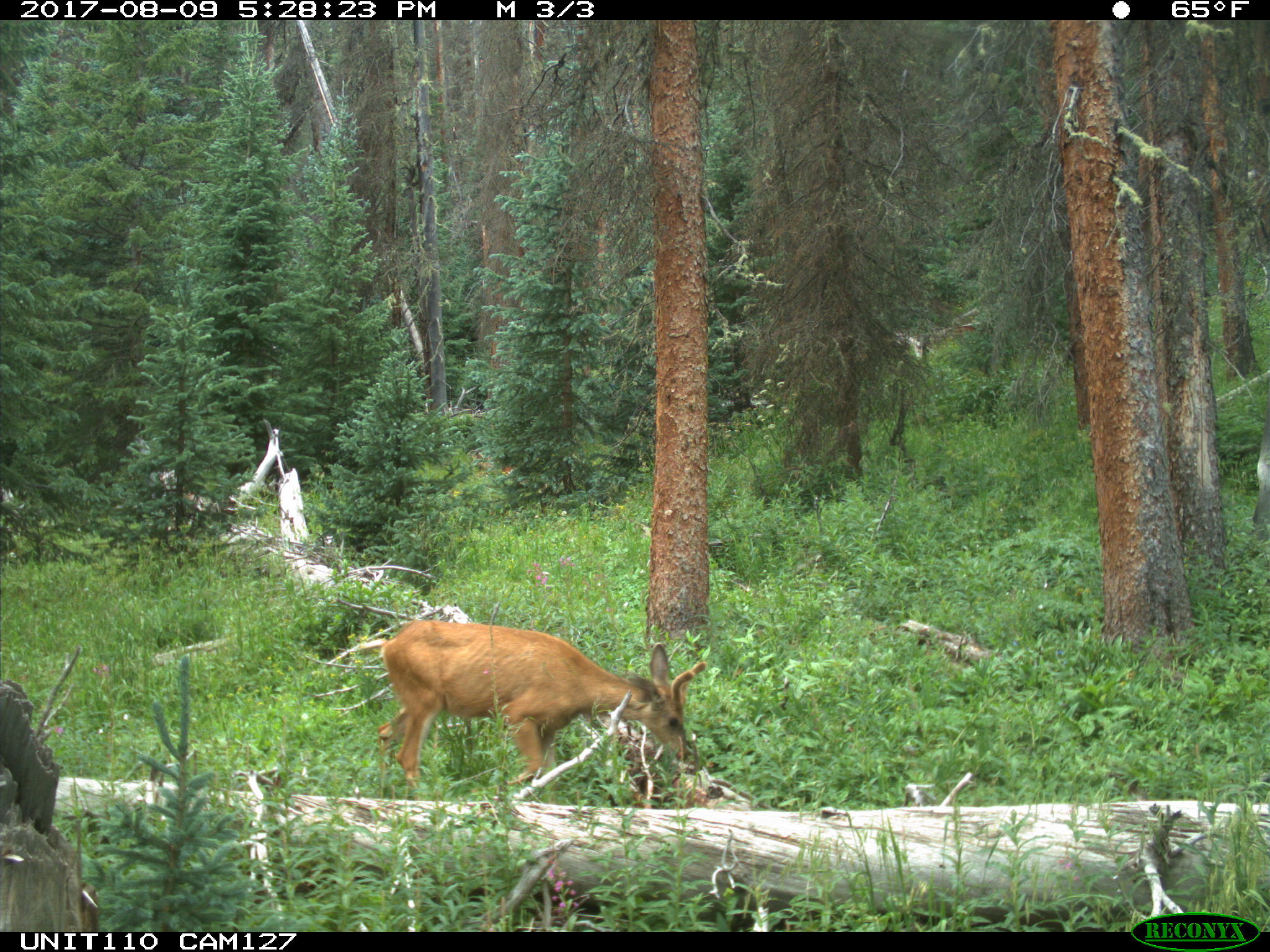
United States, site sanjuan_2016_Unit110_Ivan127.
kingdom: Animalia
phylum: Chordata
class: Mammalia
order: Artiodactyla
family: Cervidae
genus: Odocoileus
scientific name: Odocoileus hemionus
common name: mule deer